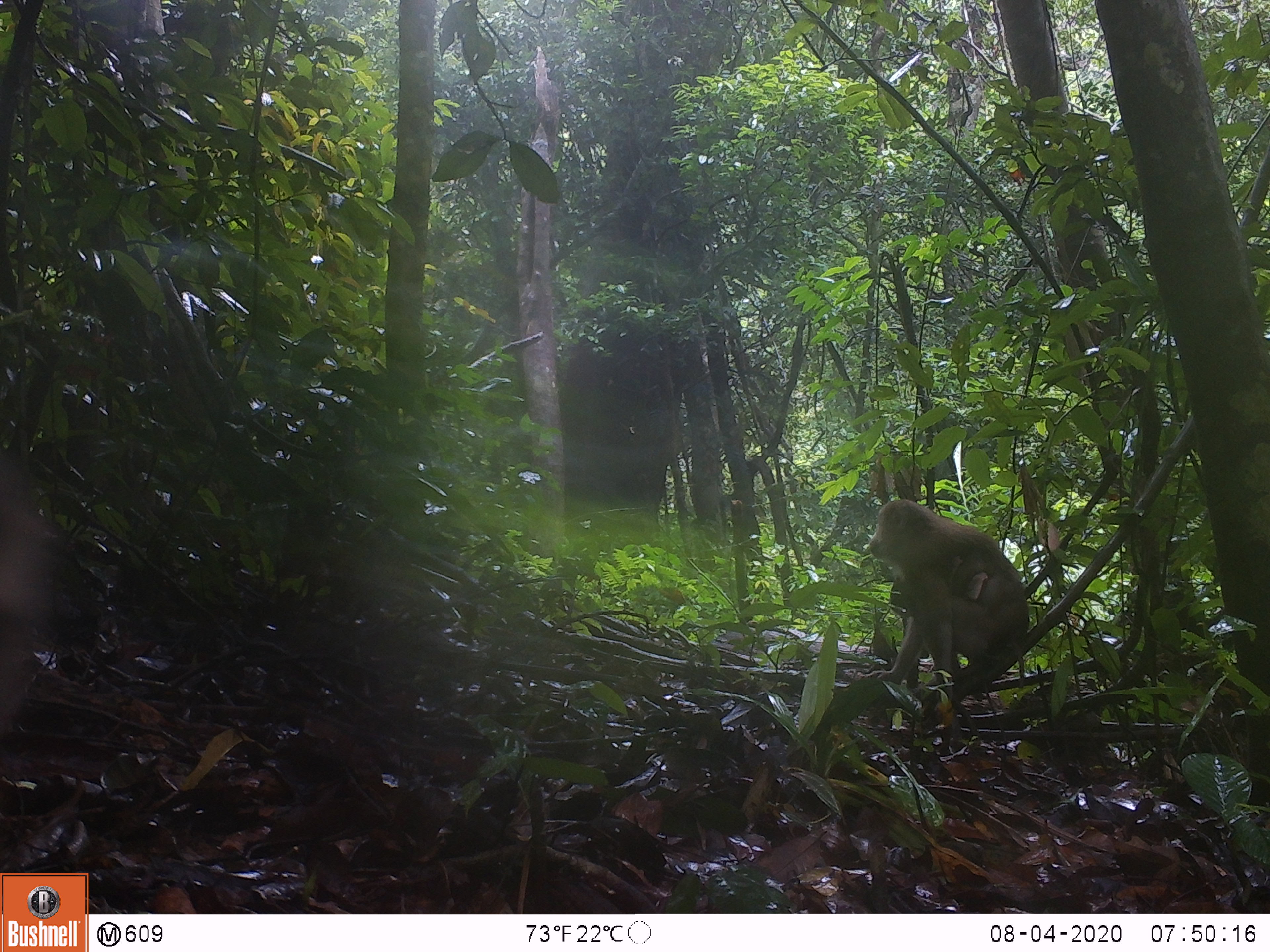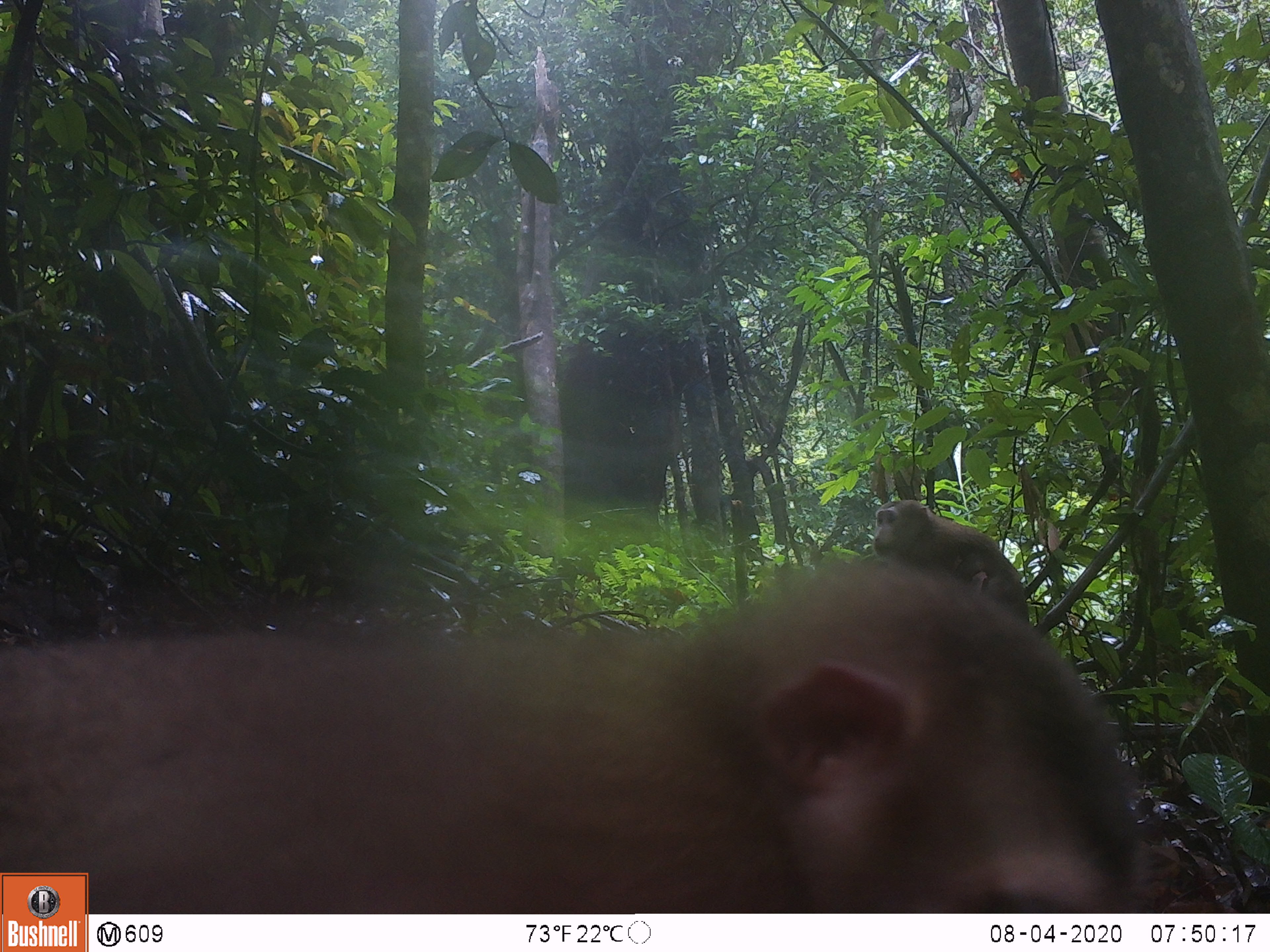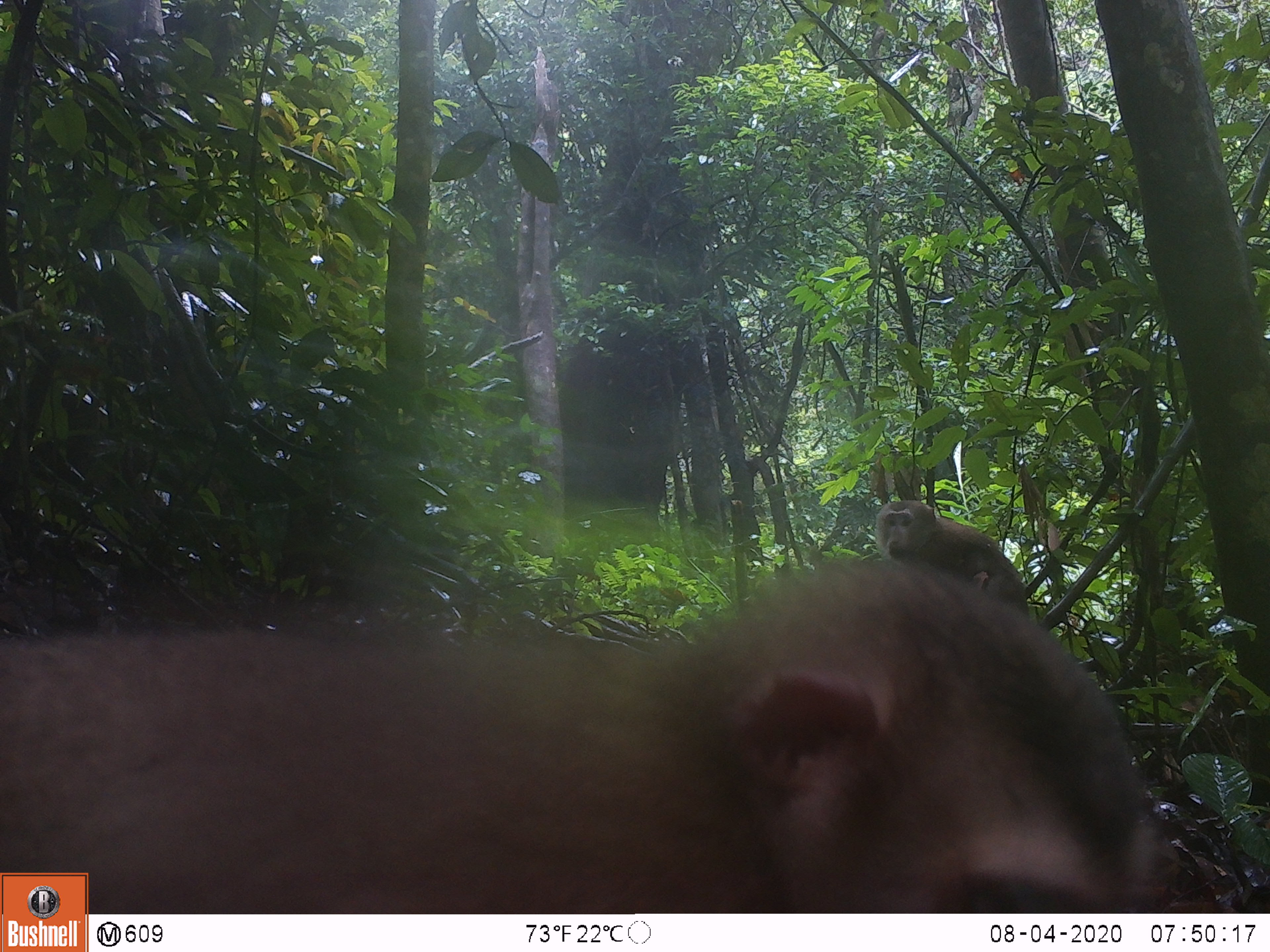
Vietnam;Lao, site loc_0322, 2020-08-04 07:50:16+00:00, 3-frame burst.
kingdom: Animalia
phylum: Chordata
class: Mammalia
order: Primates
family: Cercopithecidae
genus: Macaca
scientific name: Macaca nemestrina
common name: pig-tailed macaque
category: pig tailed macaque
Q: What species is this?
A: Pig tailed macaque (pig-tailed macaque) (Macaca nemestrina).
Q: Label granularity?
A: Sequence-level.